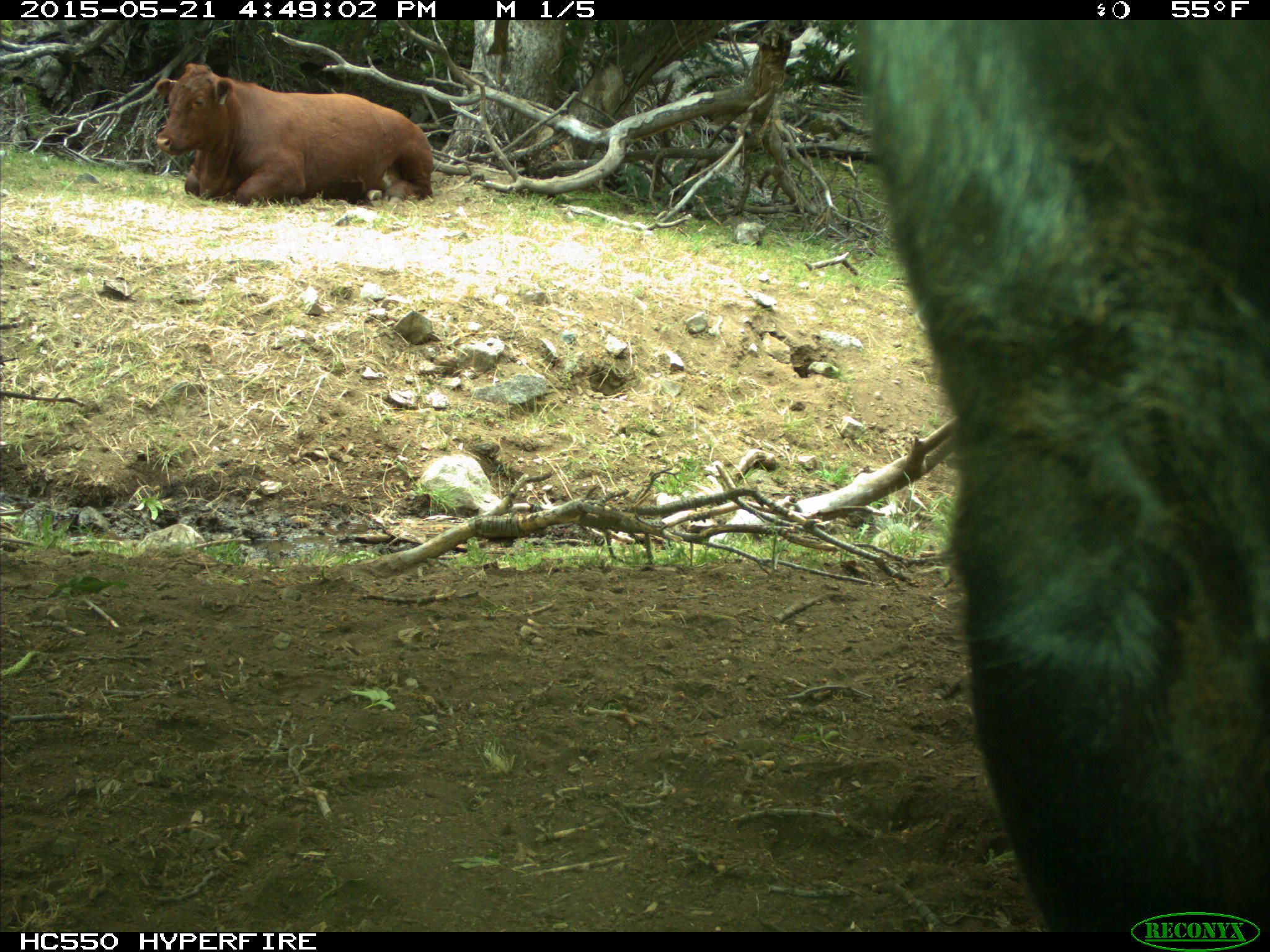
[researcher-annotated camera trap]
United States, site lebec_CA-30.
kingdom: Animalia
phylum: Chordata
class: Mammalia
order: Artiodactyla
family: Bovidae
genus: Bos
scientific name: Bos taurus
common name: domestic cow